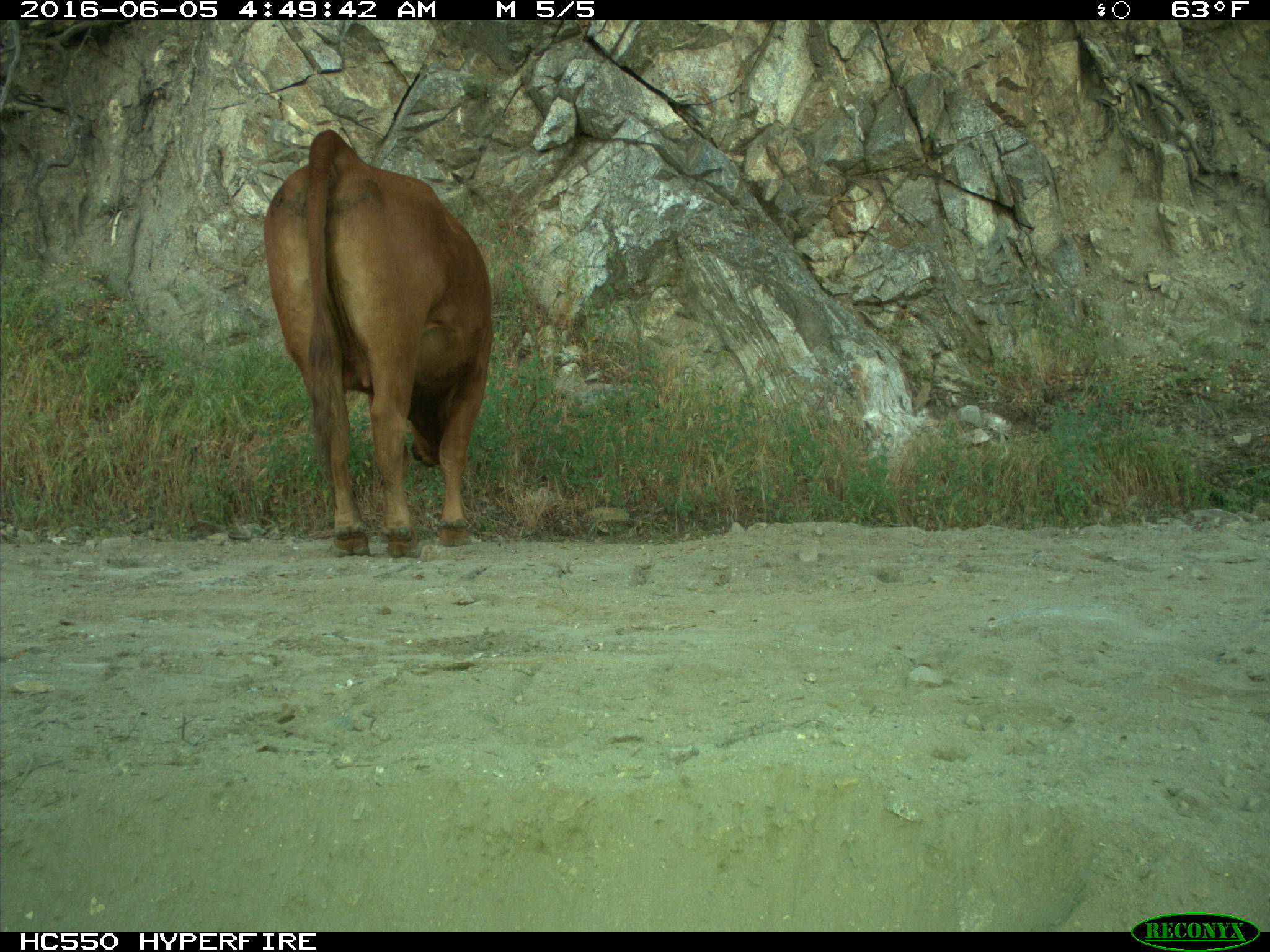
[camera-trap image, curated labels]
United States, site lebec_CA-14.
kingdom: Animalia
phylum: Chordata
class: Mammalia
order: Artiodactyla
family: Bovidae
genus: Bos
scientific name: Bos taurus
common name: domestic cow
Bos taurus (domestic cow).